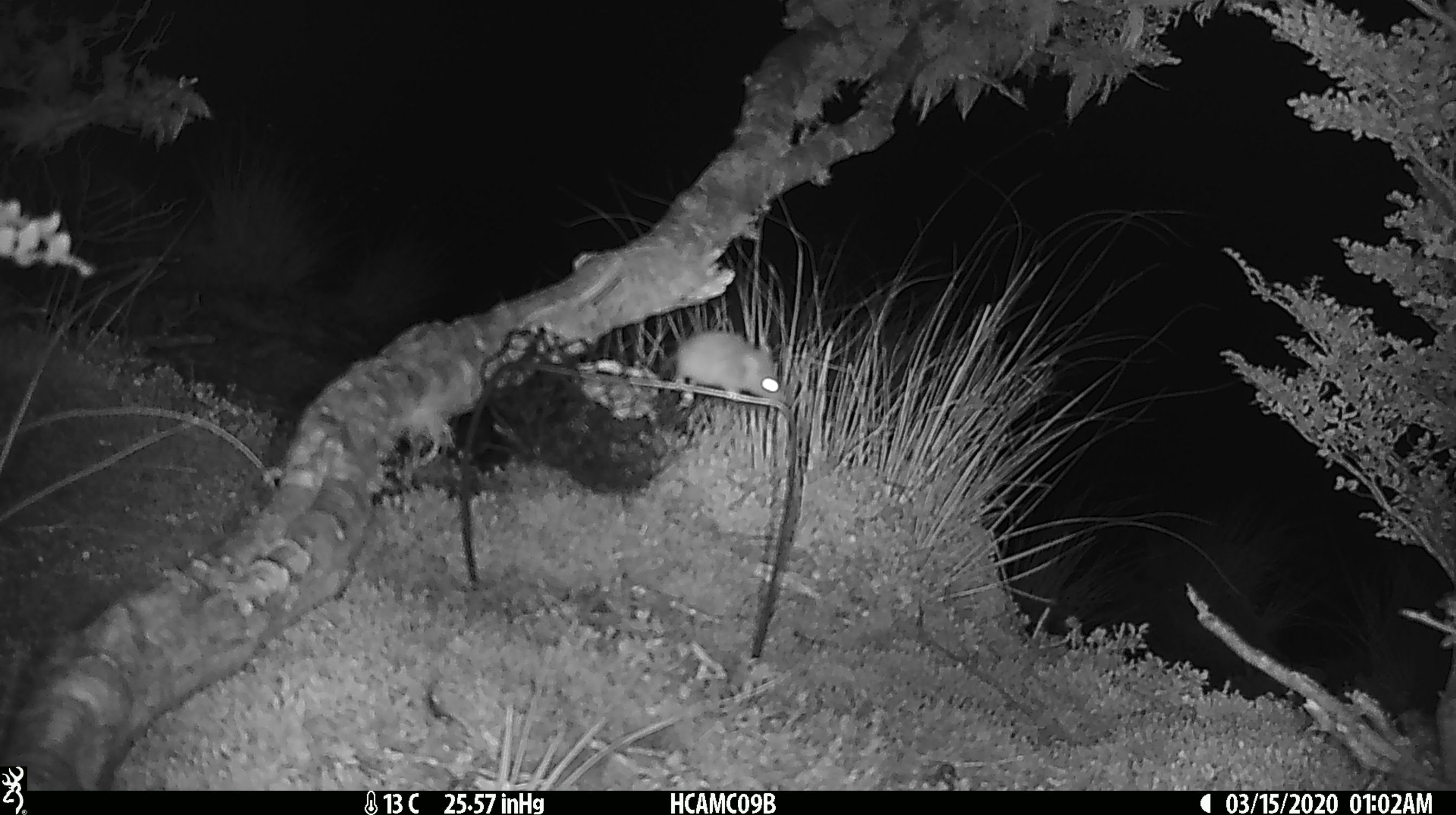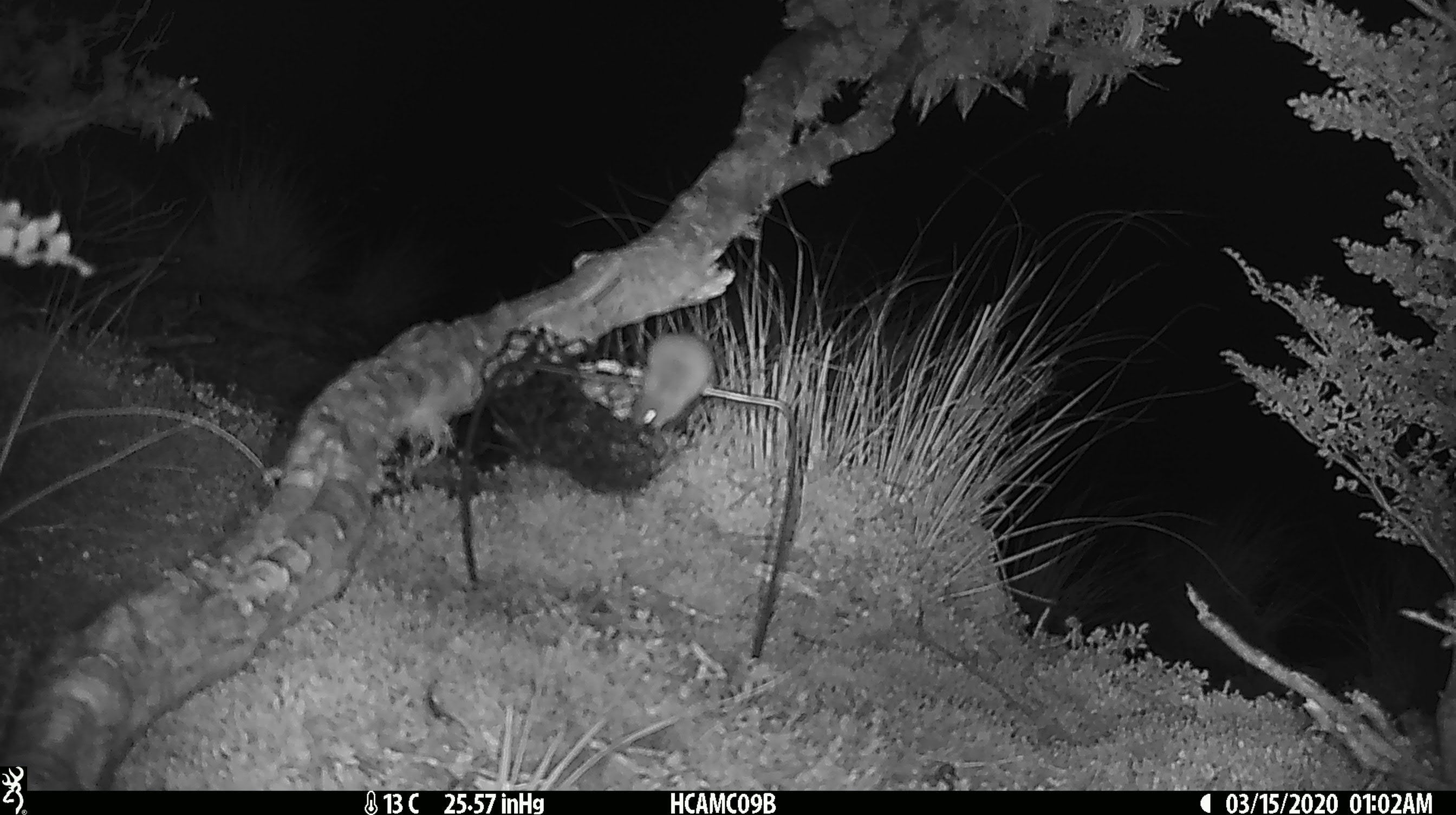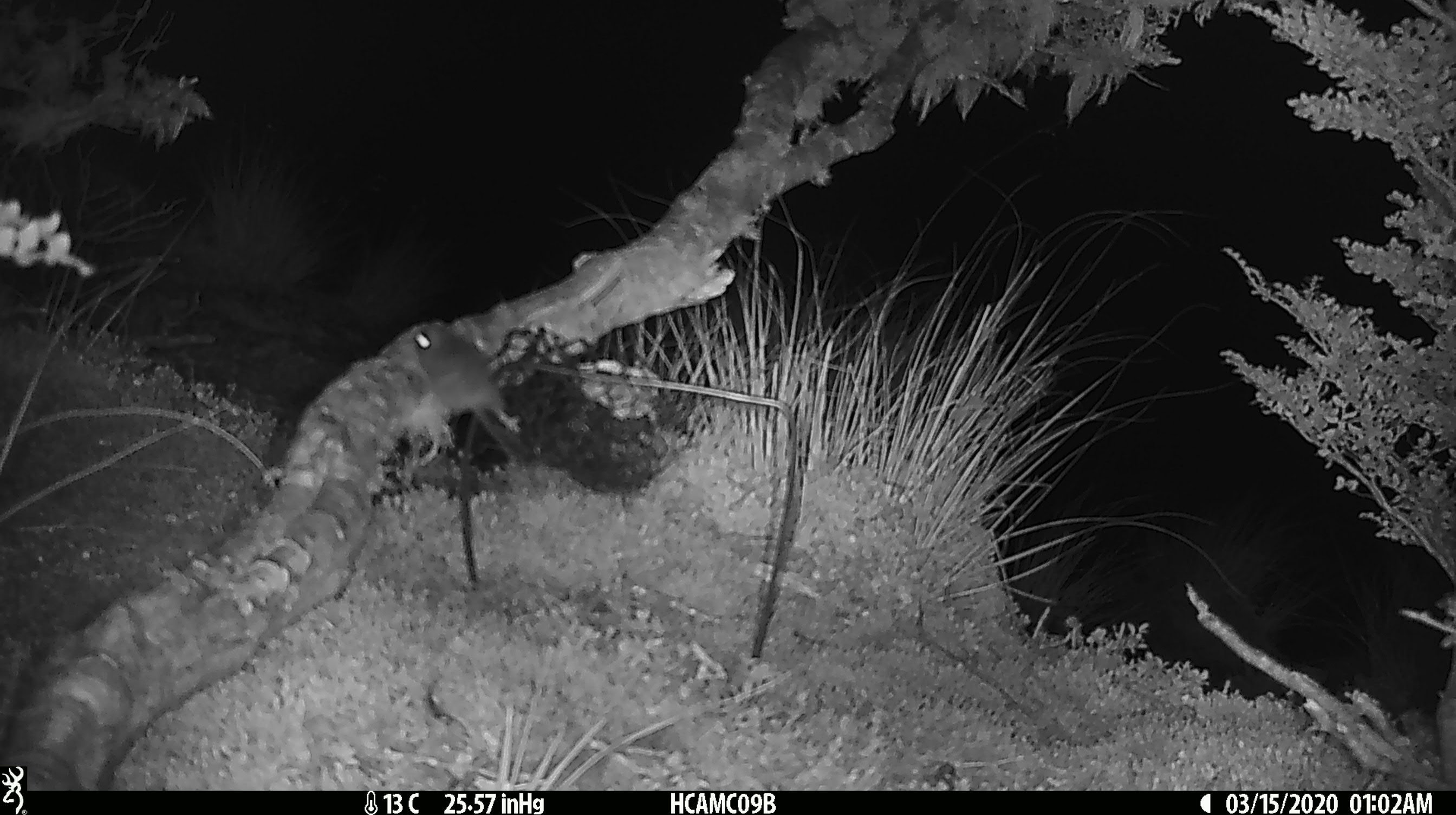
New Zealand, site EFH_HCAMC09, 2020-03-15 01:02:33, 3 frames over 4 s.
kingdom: Animalia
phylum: Chordata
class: Mammalia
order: Rodentia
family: Muridae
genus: Mus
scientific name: Mus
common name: mouse